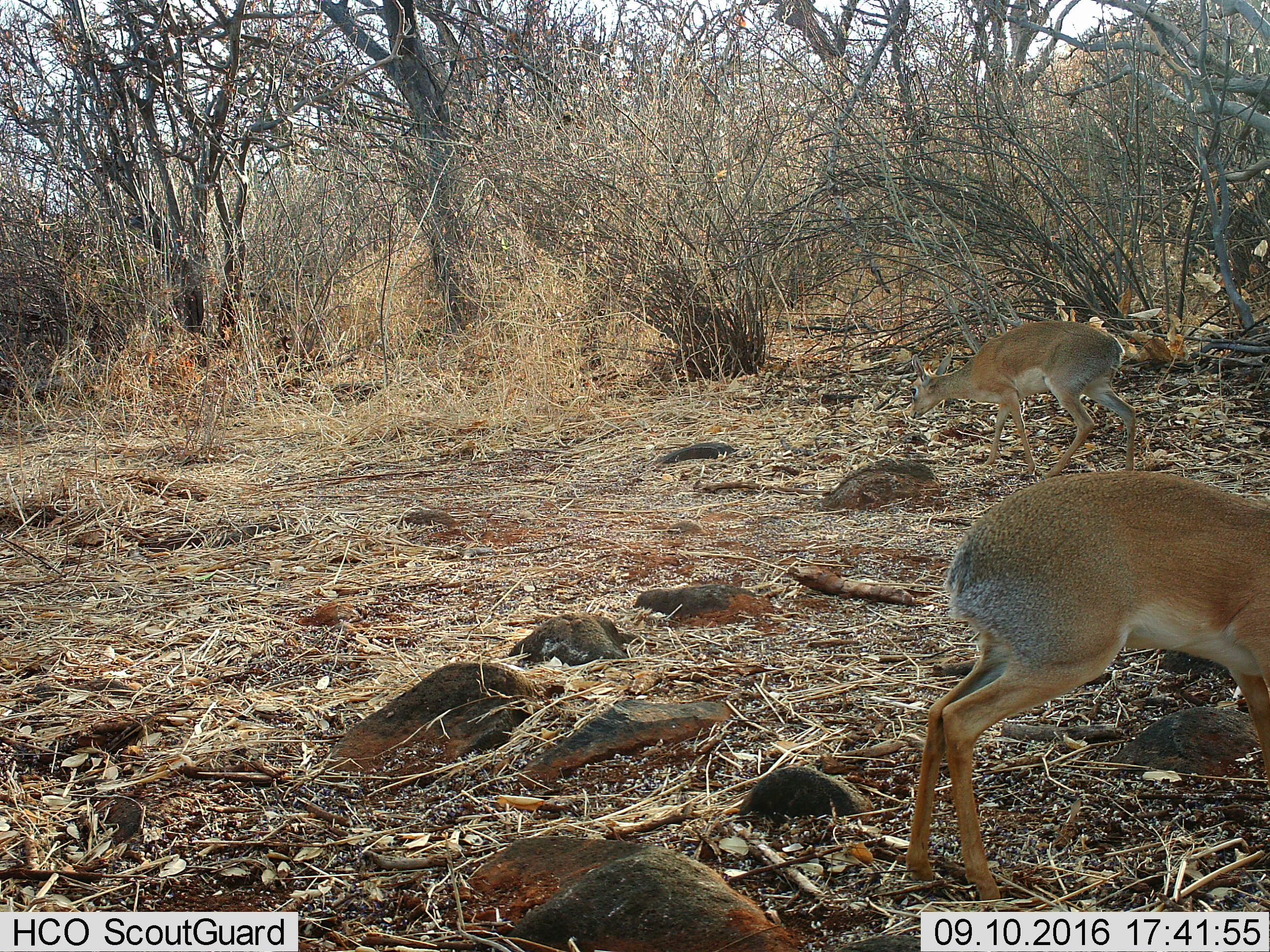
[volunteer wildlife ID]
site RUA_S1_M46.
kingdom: Animalia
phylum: Chordata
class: Mammalia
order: Artiodactyla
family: Bovidae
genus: Madoqua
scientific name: Madoqua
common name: dik-dik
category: dikdik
Dikdik (dik-dik) (Madoqua), count 2. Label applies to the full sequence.